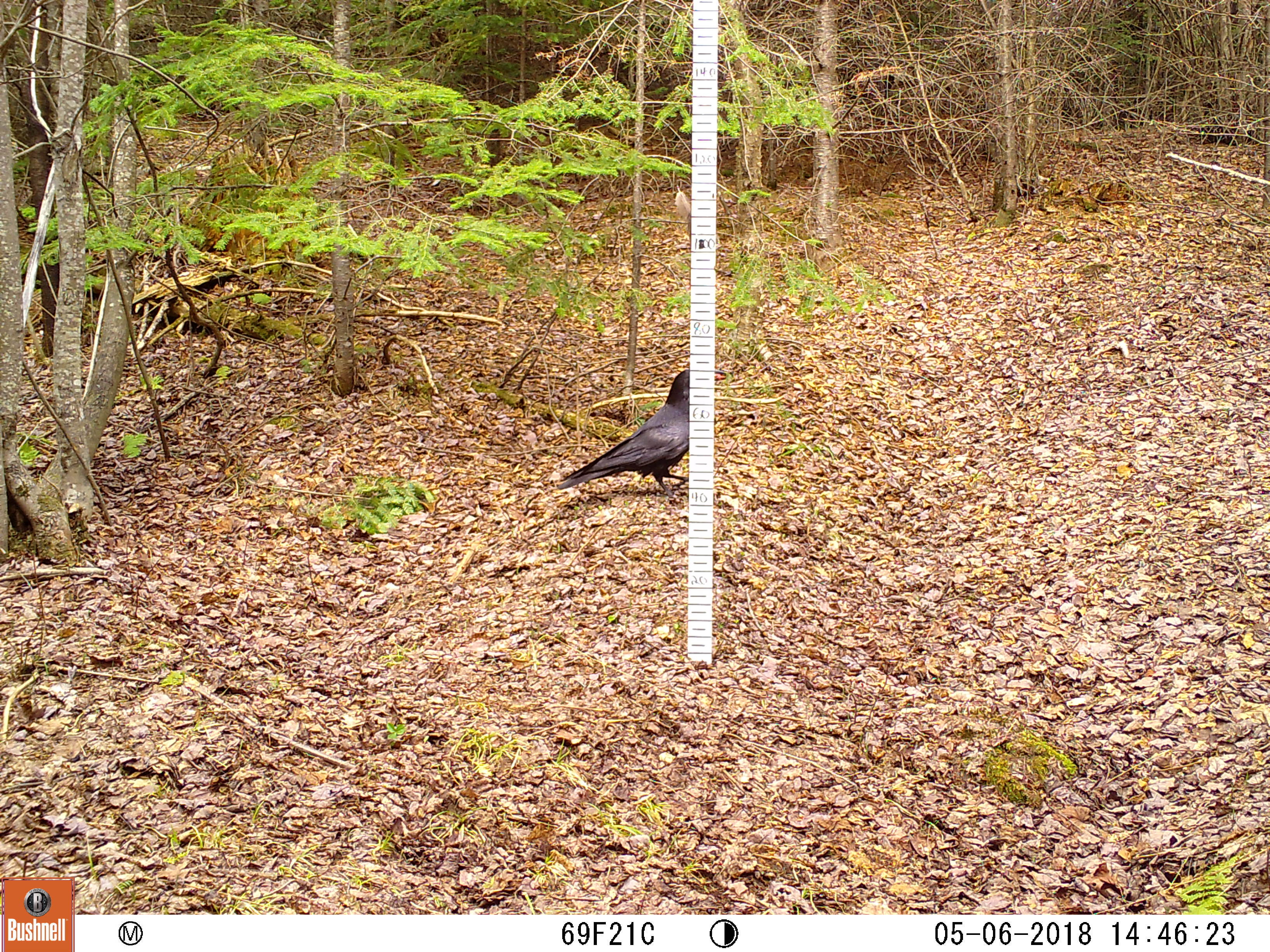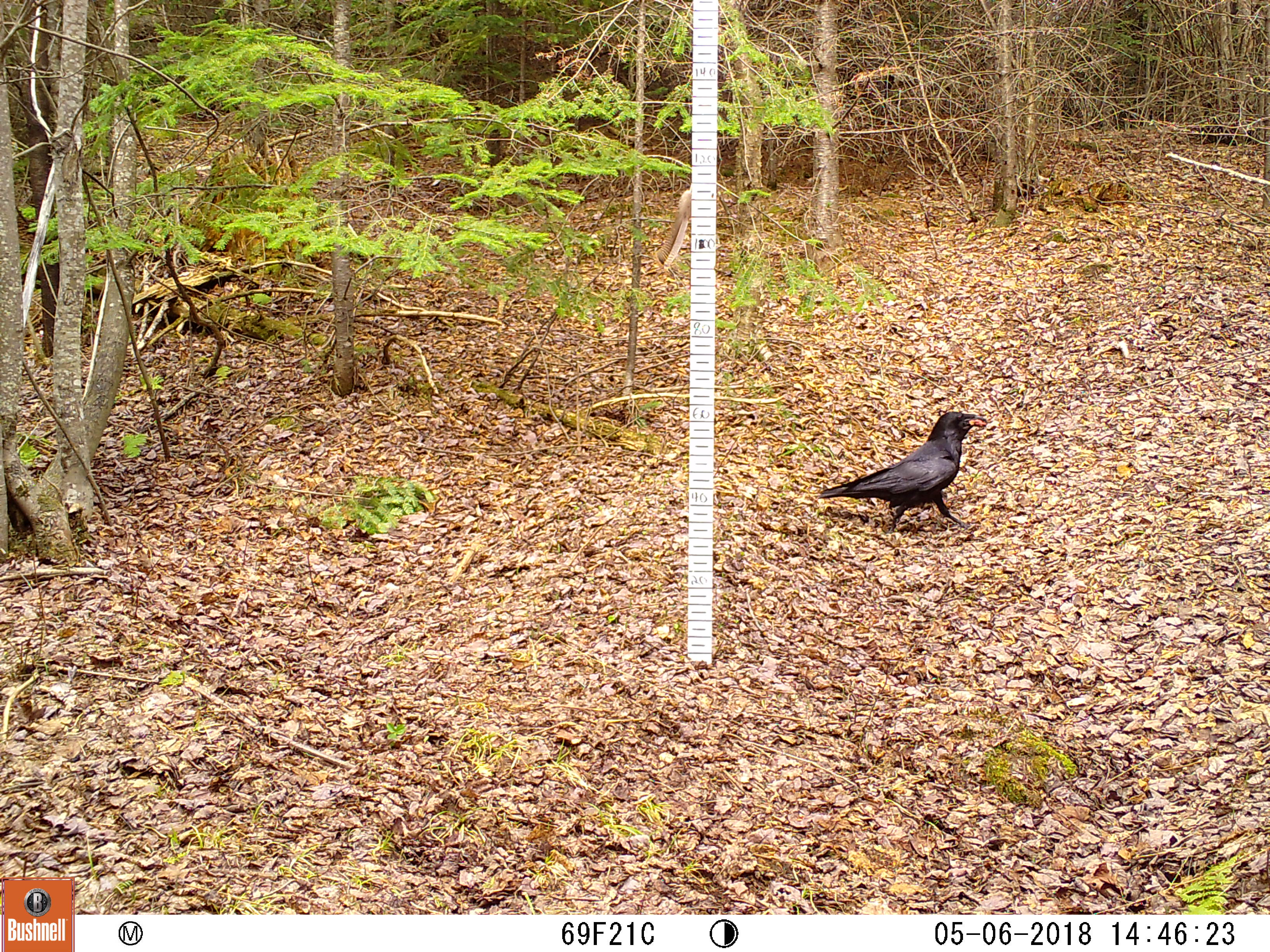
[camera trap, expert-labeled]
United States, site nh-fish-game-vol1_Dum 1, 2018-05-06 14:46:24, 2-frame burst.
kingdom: Animalia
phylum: Chordata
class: Aves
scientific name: Aves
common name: bird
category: bird sp.